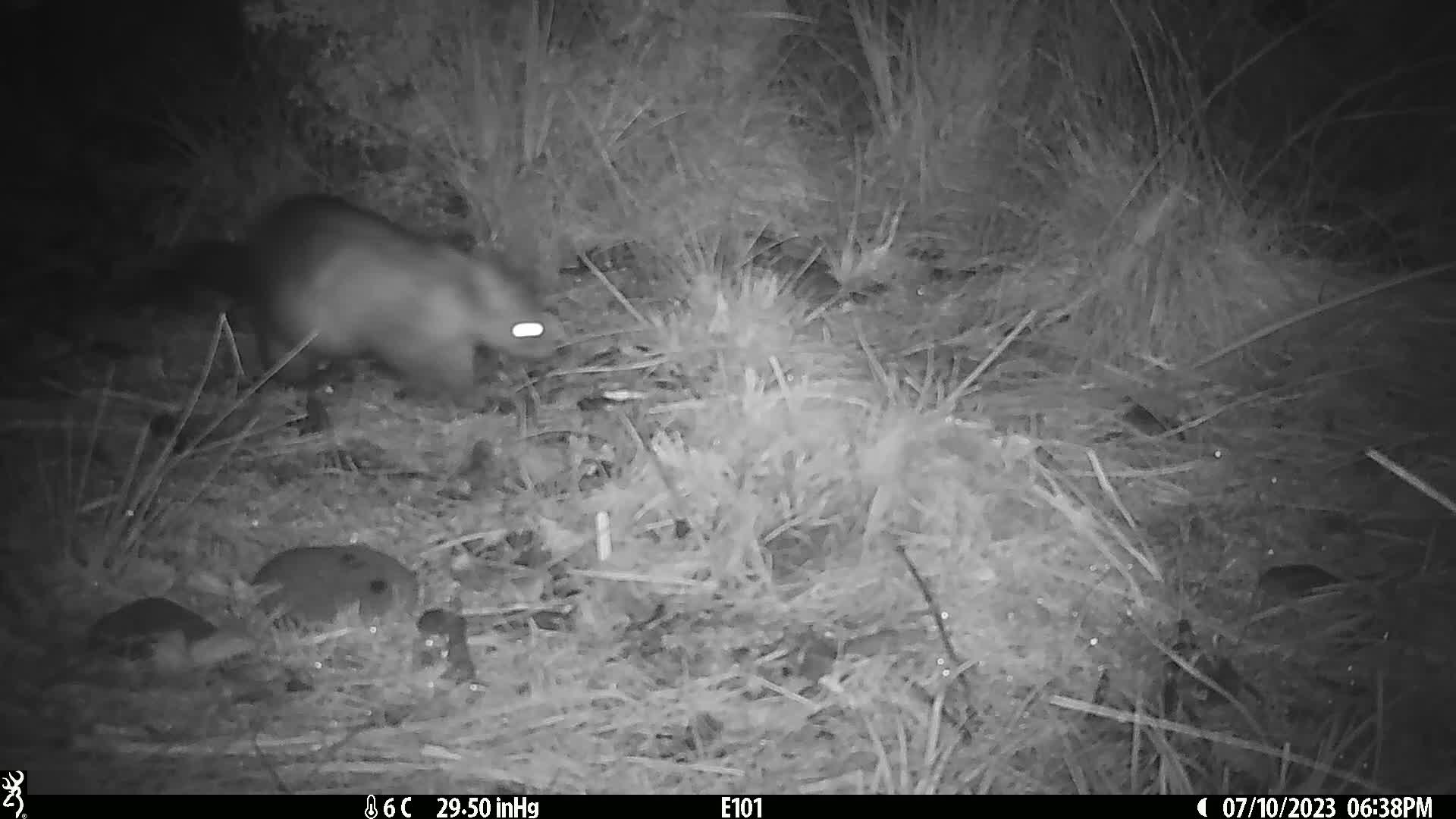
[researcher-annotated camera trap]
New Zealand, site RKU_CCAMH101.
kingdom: Animalia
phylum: Chordata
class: Mammalia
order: Diprotodontia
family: Phalangeridae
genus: Trichosurus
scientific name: Trichosurus vulpecula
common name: common brushtail possum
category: possum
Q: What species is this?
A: Possum (common brushtail possum) (Trichosurus vulpecula).